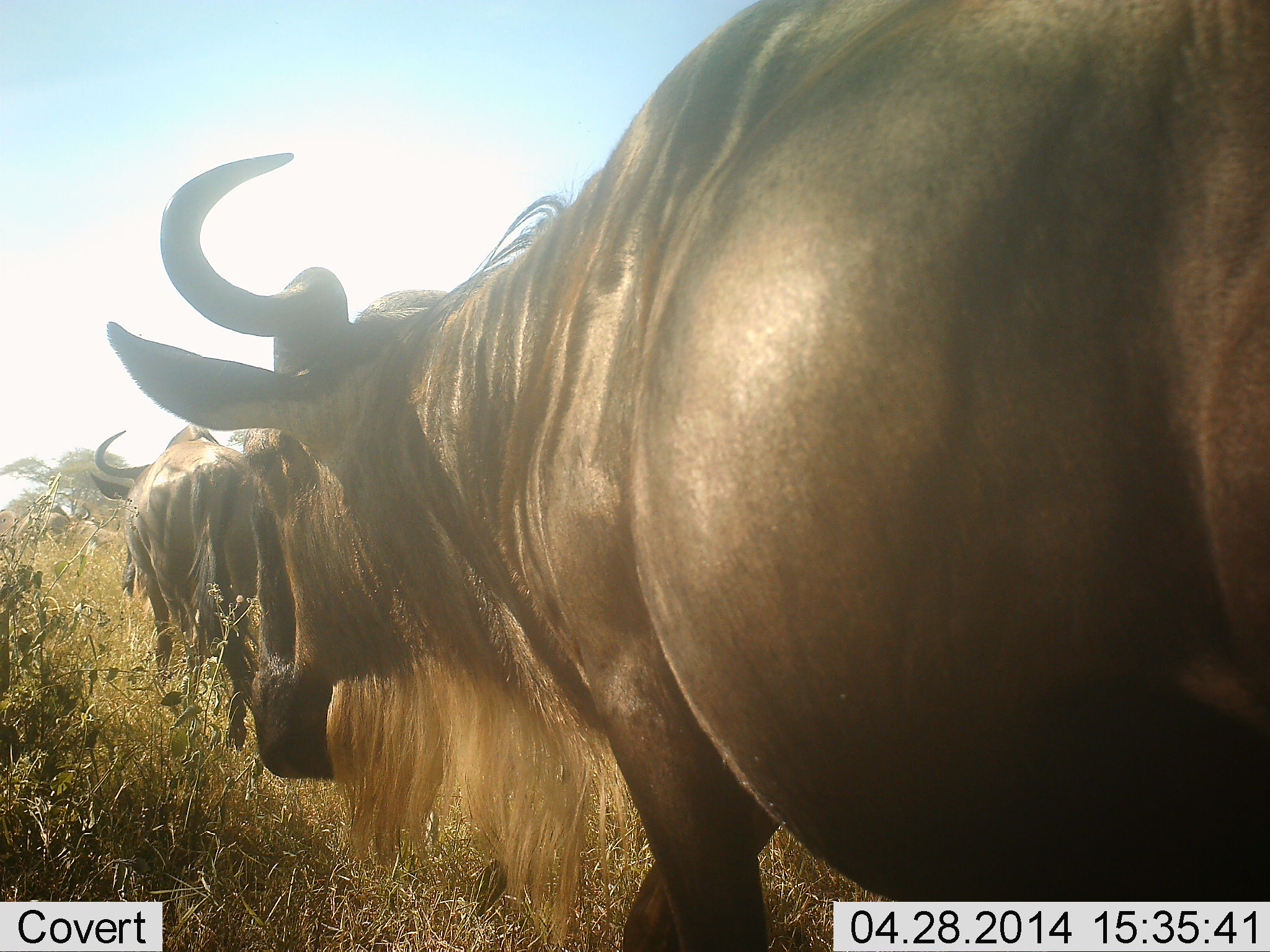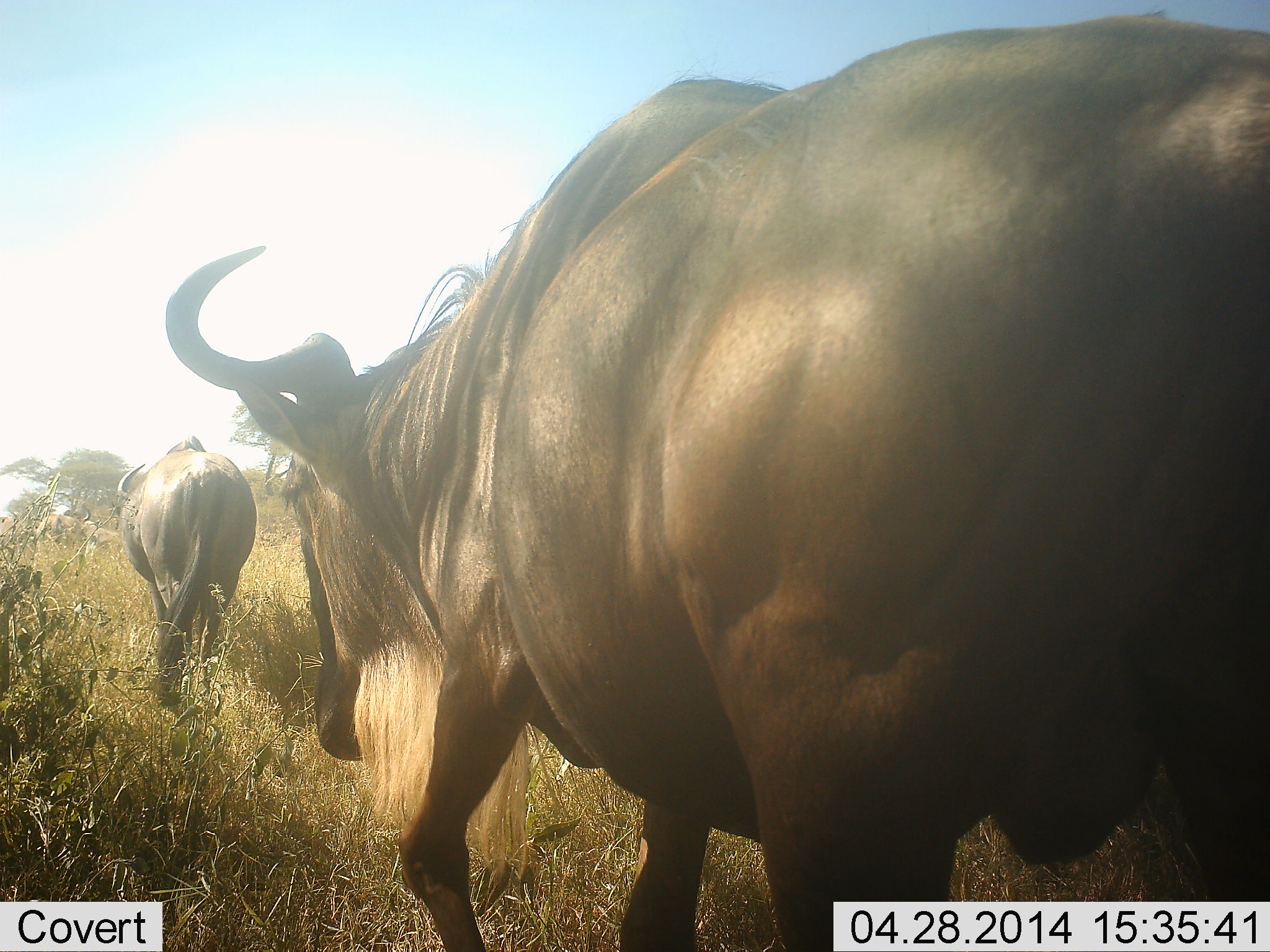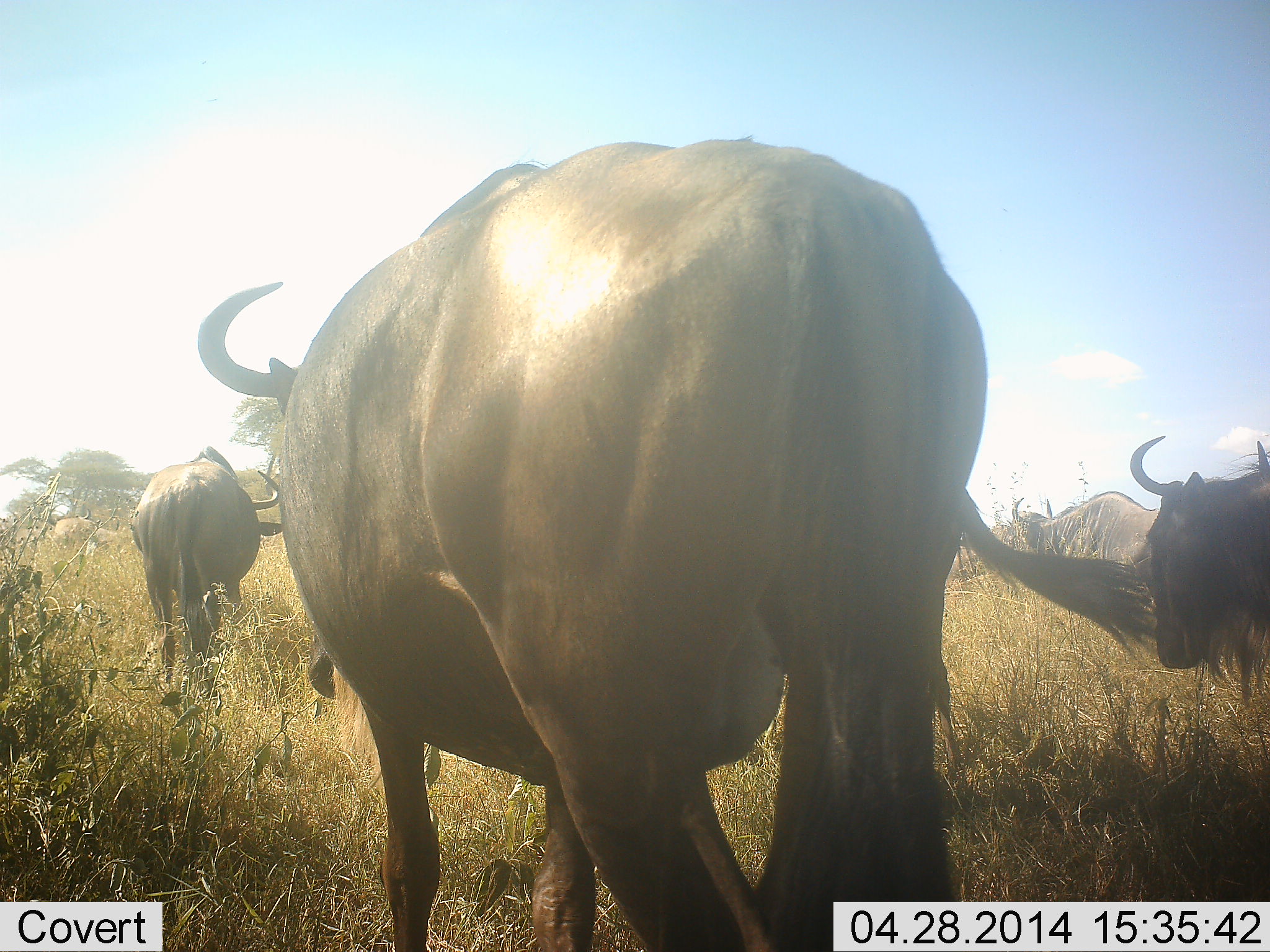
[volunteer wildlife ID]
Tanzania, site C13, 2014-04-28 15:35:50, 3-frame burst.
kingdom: Animalia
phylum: Chordata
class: Mammalia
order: Artiodactyla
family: Bovidae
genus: Connochaetes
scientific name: Connochaetes taurinus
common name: blue wildebeest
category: wildebeest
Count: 6.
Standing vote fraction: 0%.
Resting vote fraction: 0%.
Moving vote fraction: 100%.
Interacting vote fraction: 0%.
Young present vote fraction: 0%.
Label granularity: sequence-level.